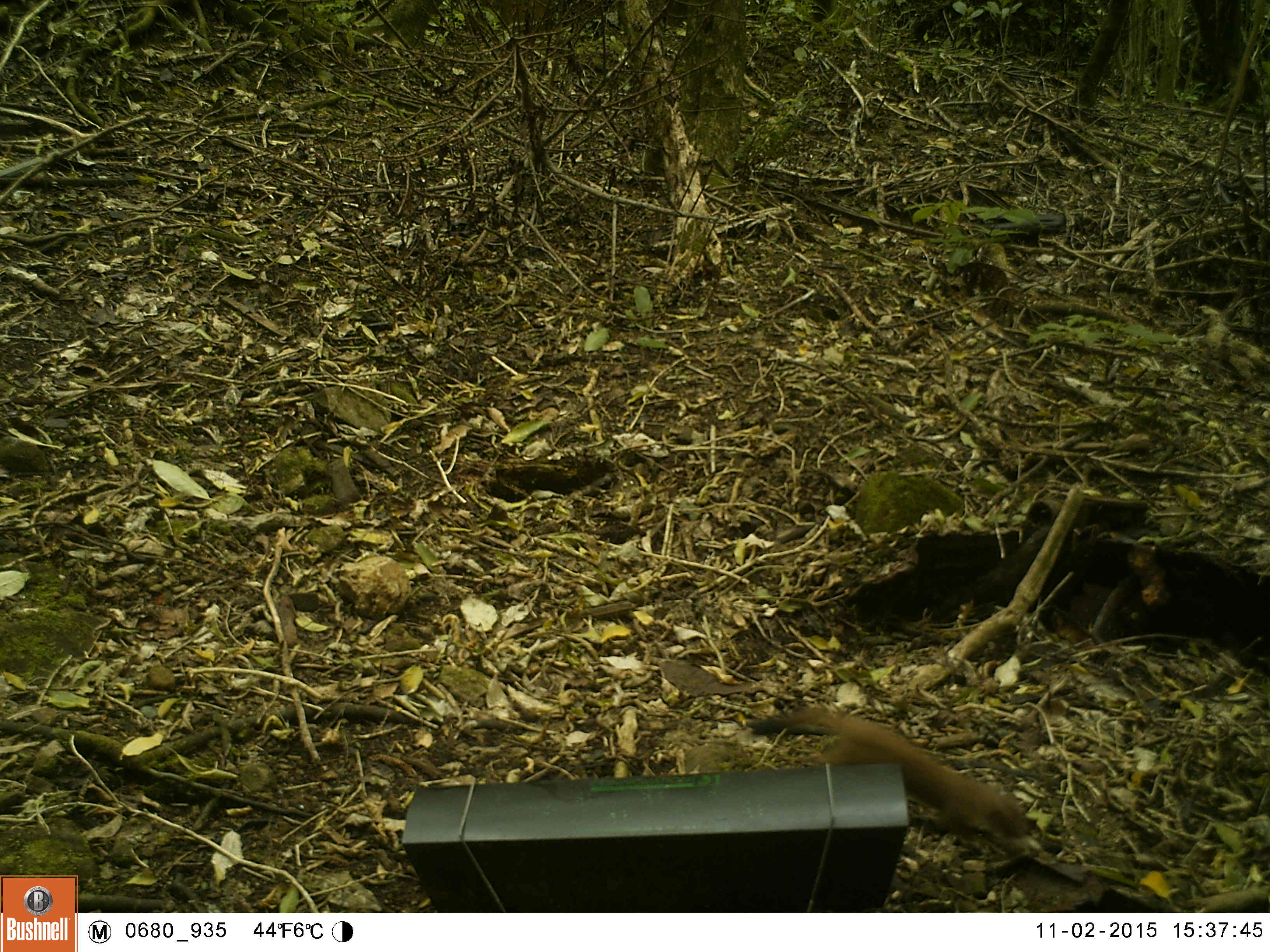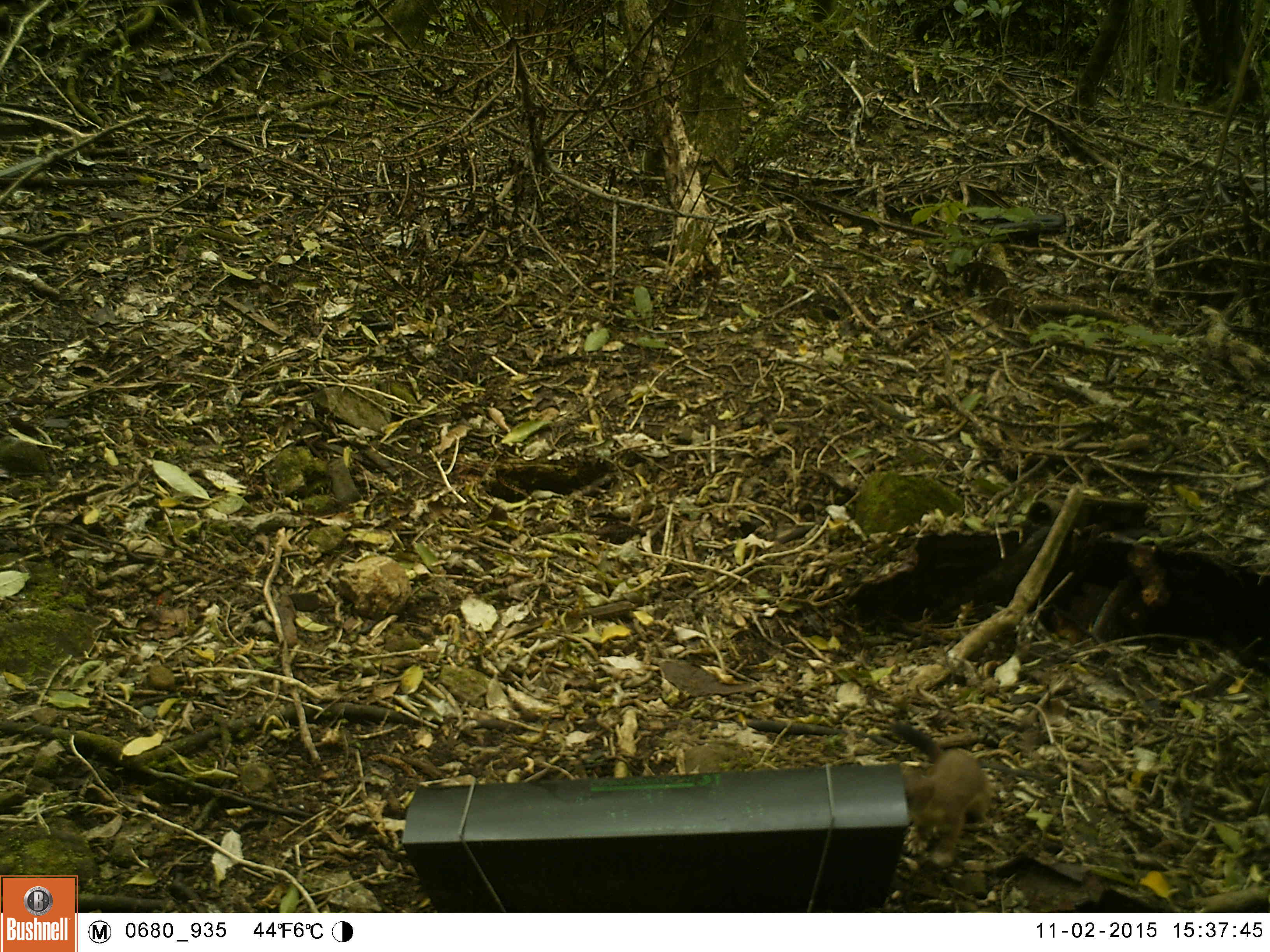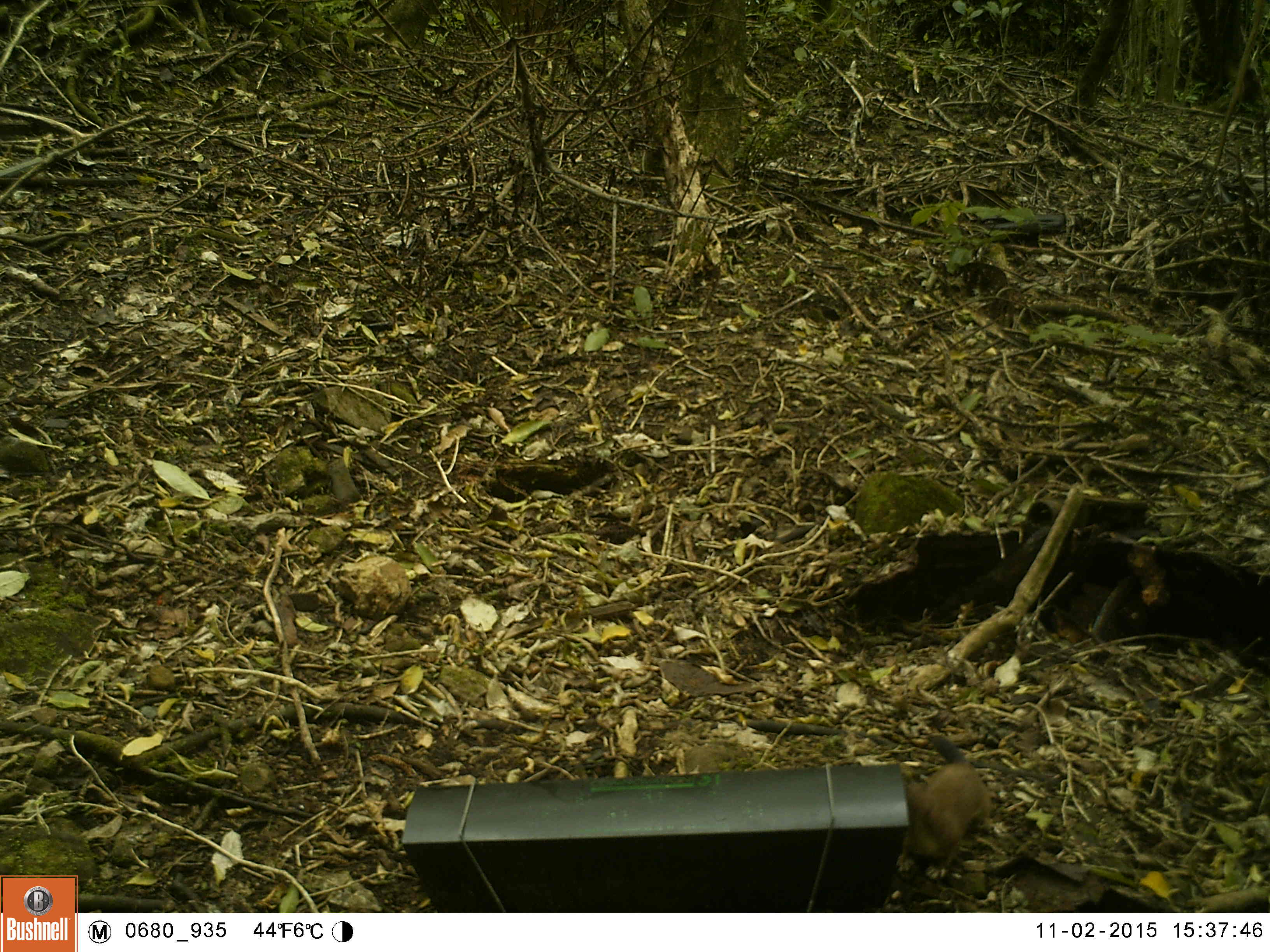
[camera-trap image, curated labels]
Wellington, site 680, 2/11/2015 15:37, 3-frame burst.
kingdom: Animalia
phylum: Chordata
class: Mammalia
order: Carnivora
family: Mustelidae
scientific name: Mustelidae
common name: mustelids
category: mustelid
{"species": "mustelid (mustelids) (Mustelidae)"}